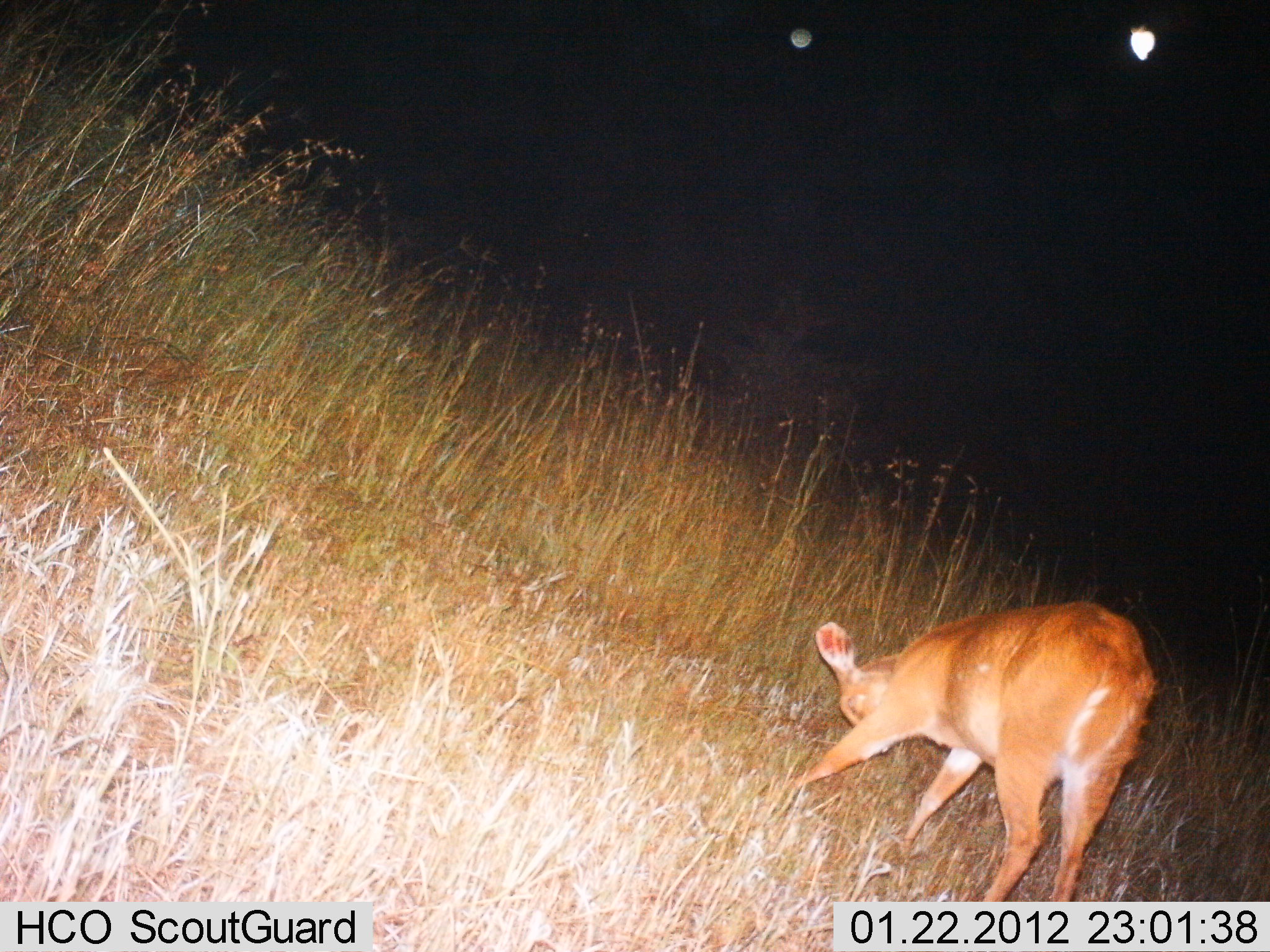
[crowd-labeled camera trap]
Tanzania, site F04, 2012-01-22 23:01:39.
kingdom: Animalia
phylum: Chordata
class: Mammalia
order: Artiodactyla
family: Bovidae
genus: Redunca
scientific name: Redunca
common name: reedbuck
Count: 1.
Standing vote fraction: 71%.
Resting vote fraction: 0%.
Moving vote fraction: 5%.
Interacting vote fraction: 0%.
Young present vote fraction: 0%.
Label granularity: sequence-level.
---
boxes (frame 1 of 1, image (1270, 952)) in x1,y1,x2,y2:
animal: 791,599,1155,899